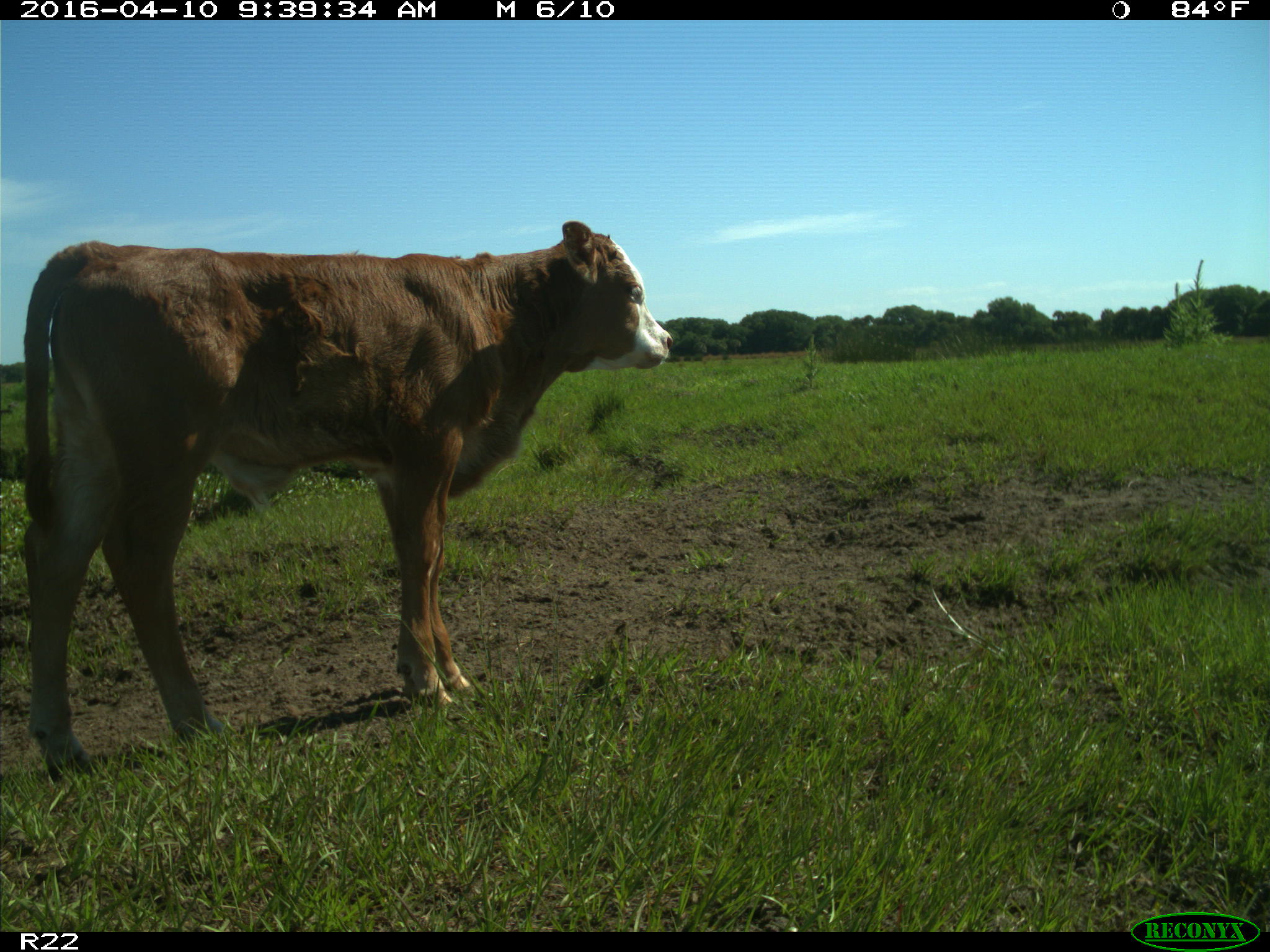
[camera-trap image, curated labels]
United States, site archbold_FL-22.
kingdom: Animalia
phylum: Chordata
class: Mammalia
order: Artiodactyla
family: Bovidae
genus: Bos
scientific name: Bos taurus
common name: domestic cow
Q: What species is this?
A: Bos taurus (domestic cow).